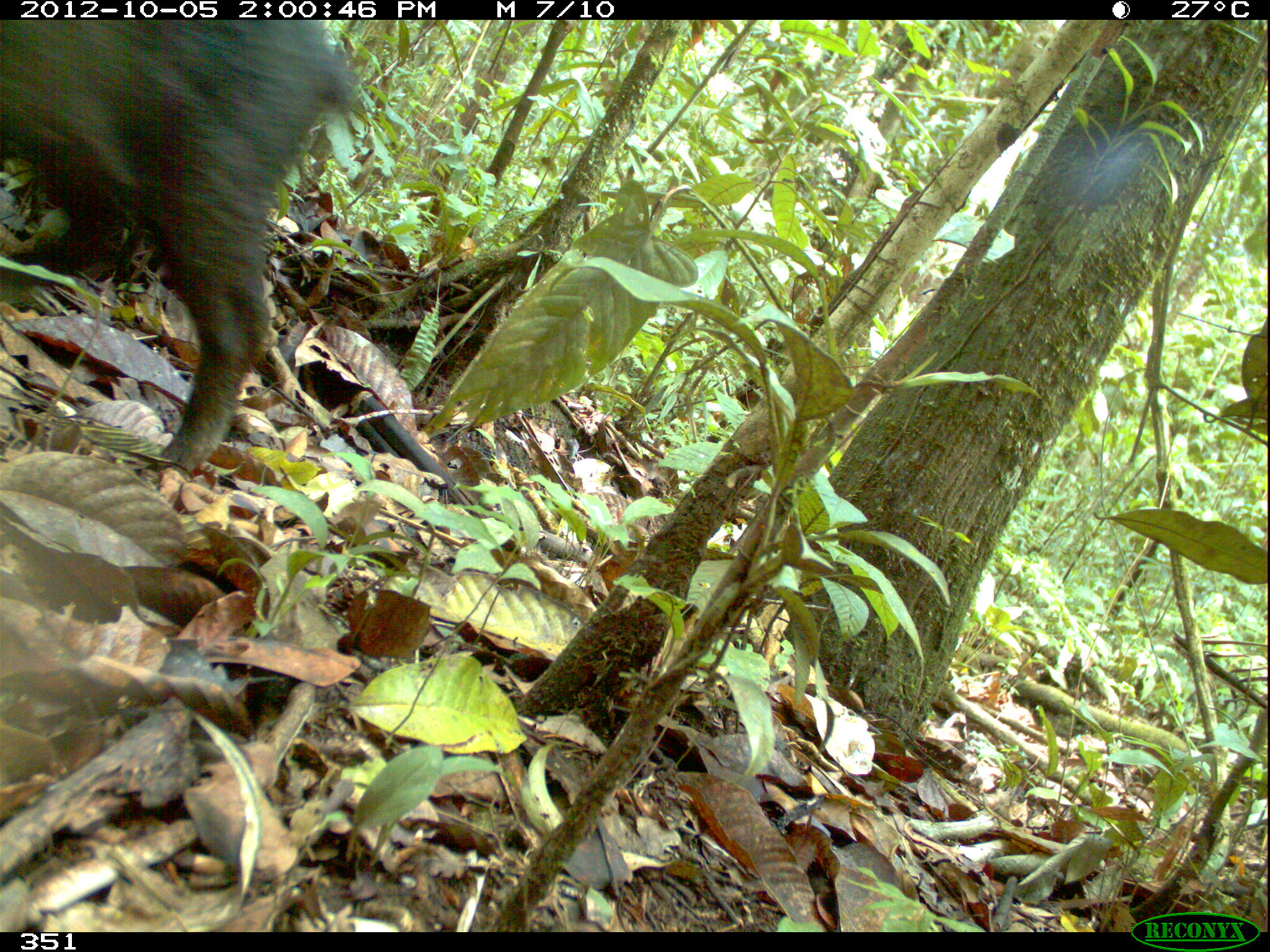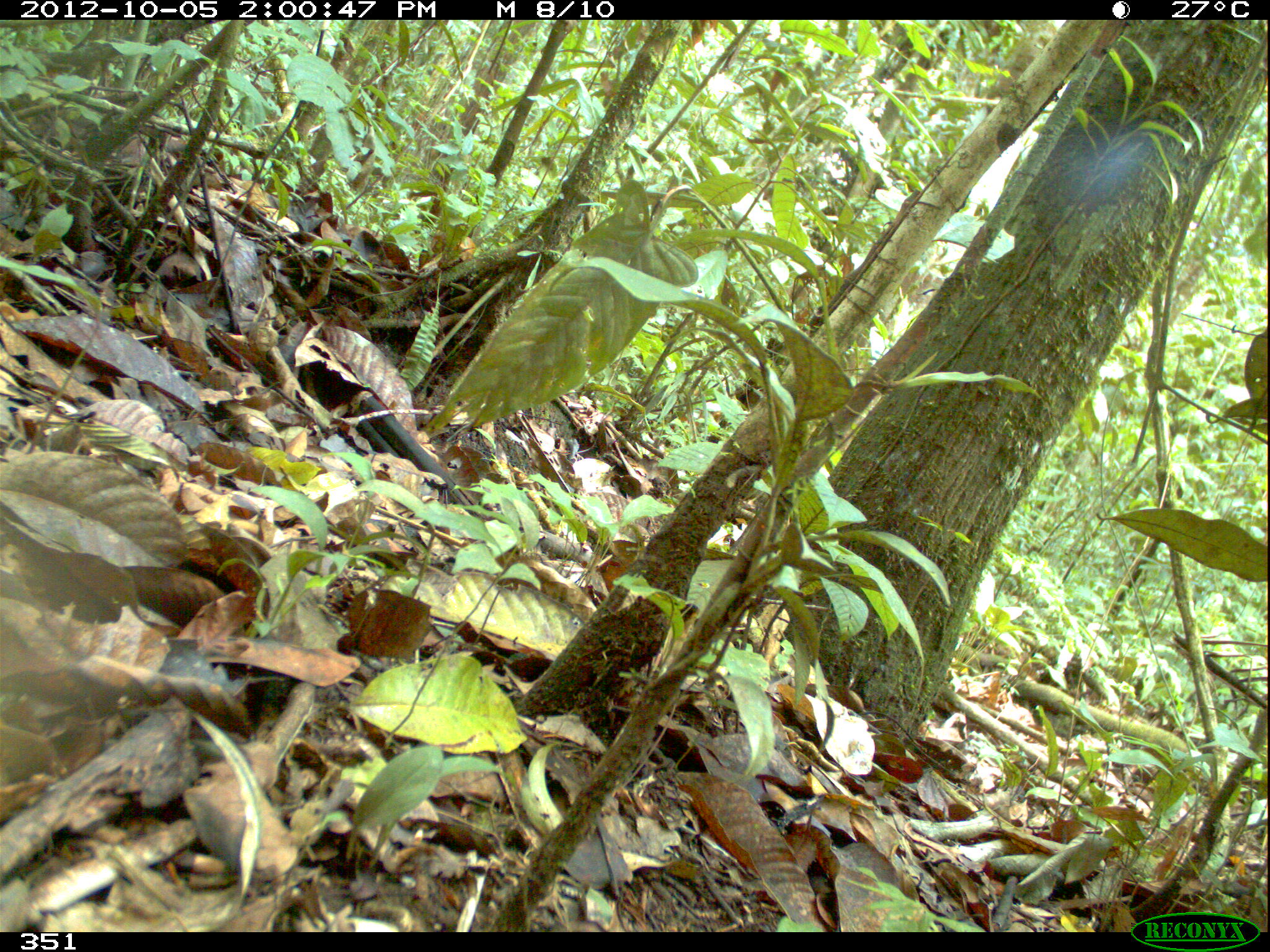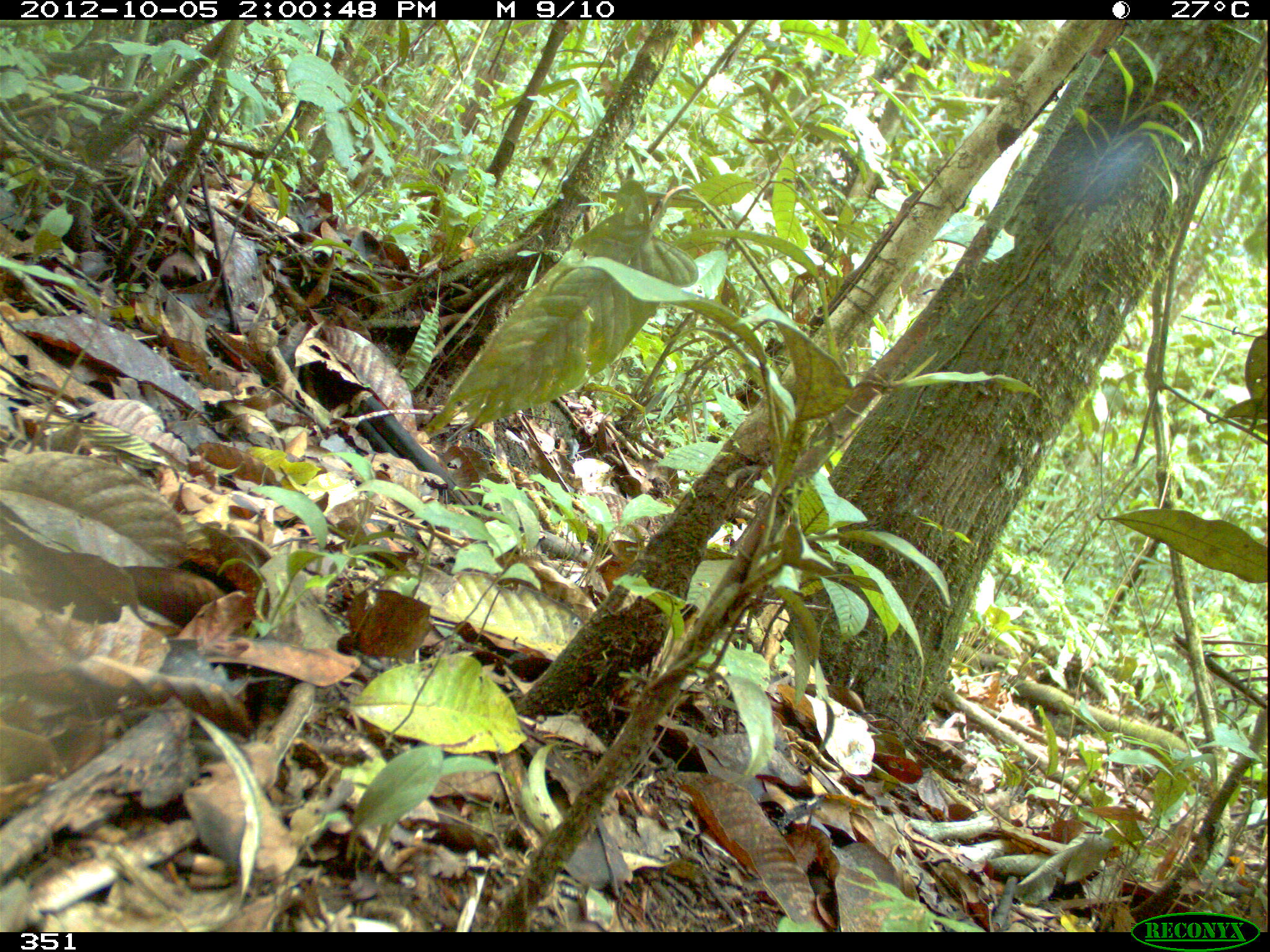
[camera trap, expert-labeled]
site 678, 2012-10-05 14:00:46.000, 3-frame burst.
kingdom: Animalia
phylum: Chordata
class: Mammalia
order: Artiodactyla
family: Tayassuidae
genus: Tayassu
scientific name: Tayassu pecari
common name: white-lipped peccary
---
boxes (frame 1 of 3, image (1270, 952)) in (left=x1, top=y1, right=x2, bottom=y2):
tayassu pecari: (left=0, top=18, right=354, bottom=486)